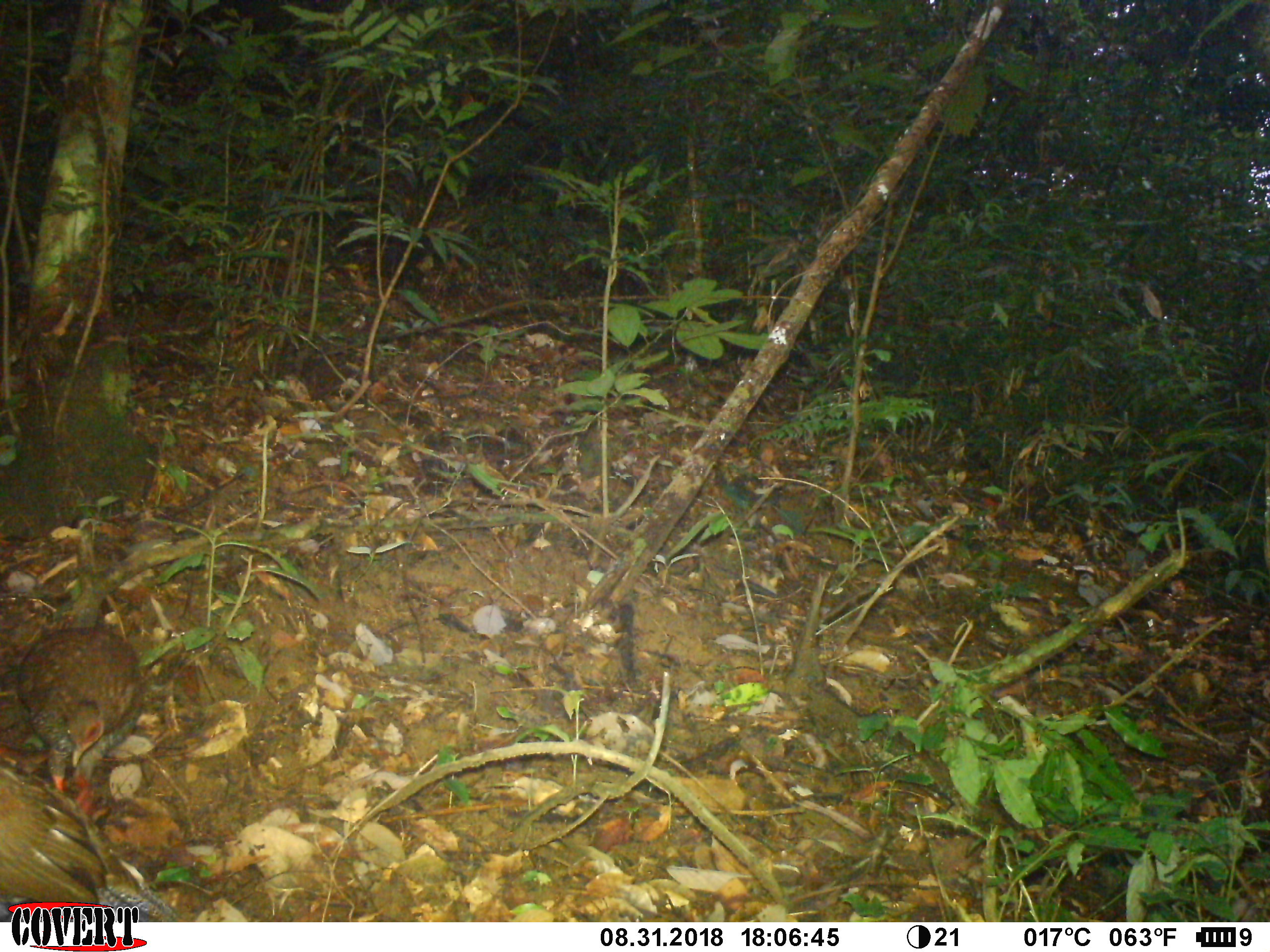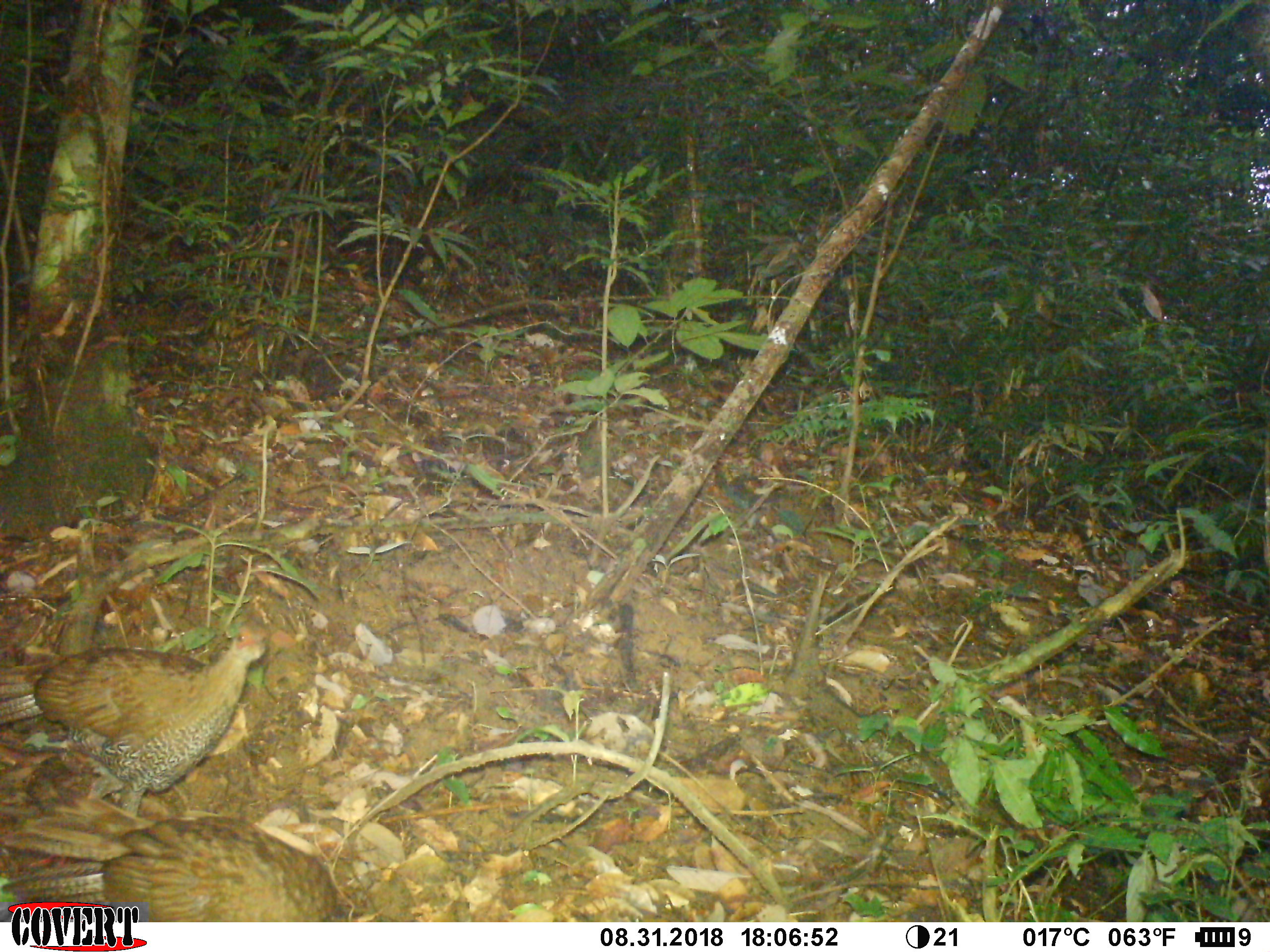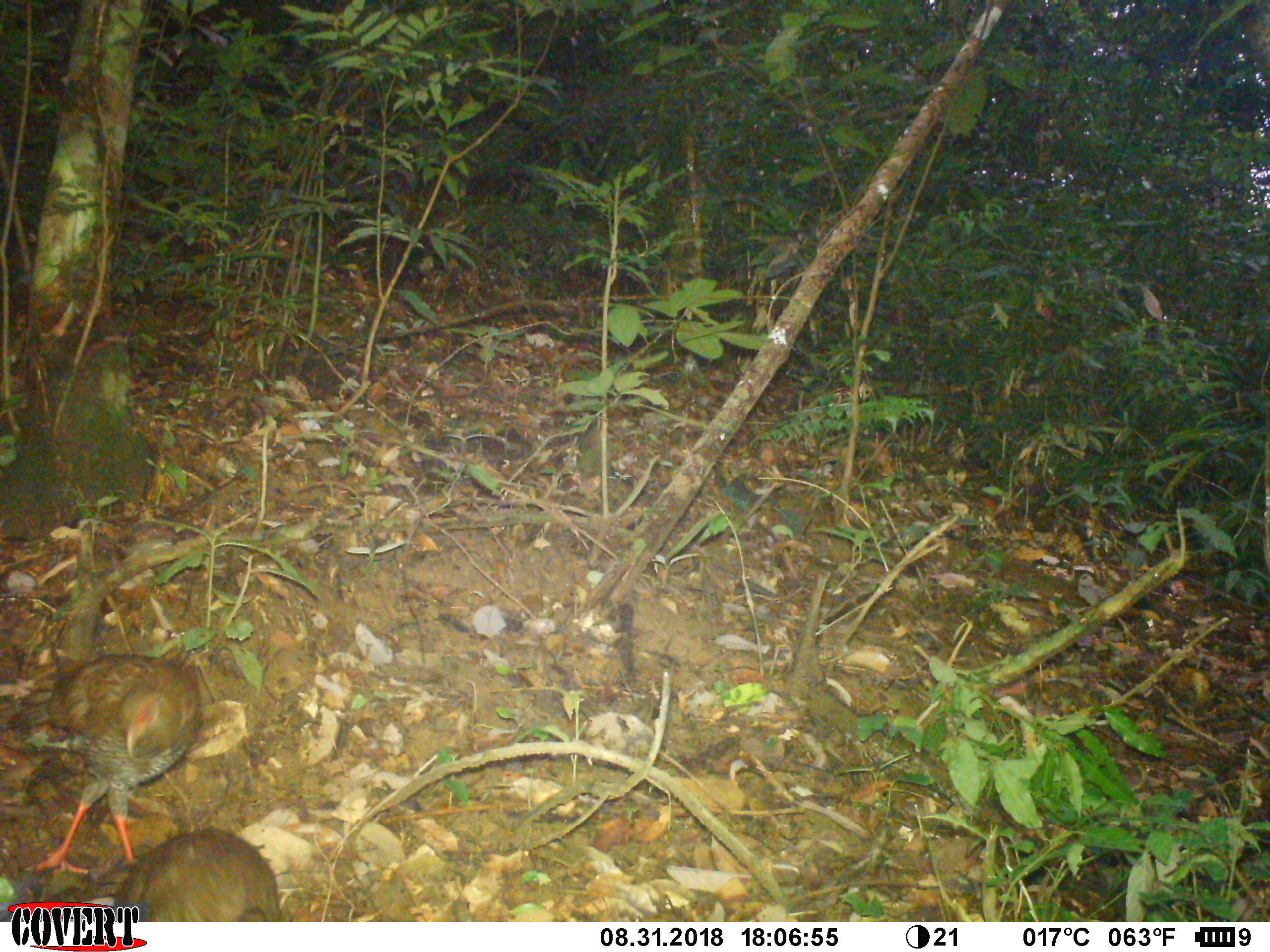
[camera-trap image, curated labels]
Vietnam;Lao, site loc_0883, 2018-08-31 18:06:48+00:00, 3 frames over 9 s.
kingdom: Animalia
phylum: Chordata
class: Aves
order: Galliformes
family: Phasianidae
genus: Lophura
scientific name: Lophura nycthemera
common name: silver pheasant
Silver pheasant (Lophura nycthemera). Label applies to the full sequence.